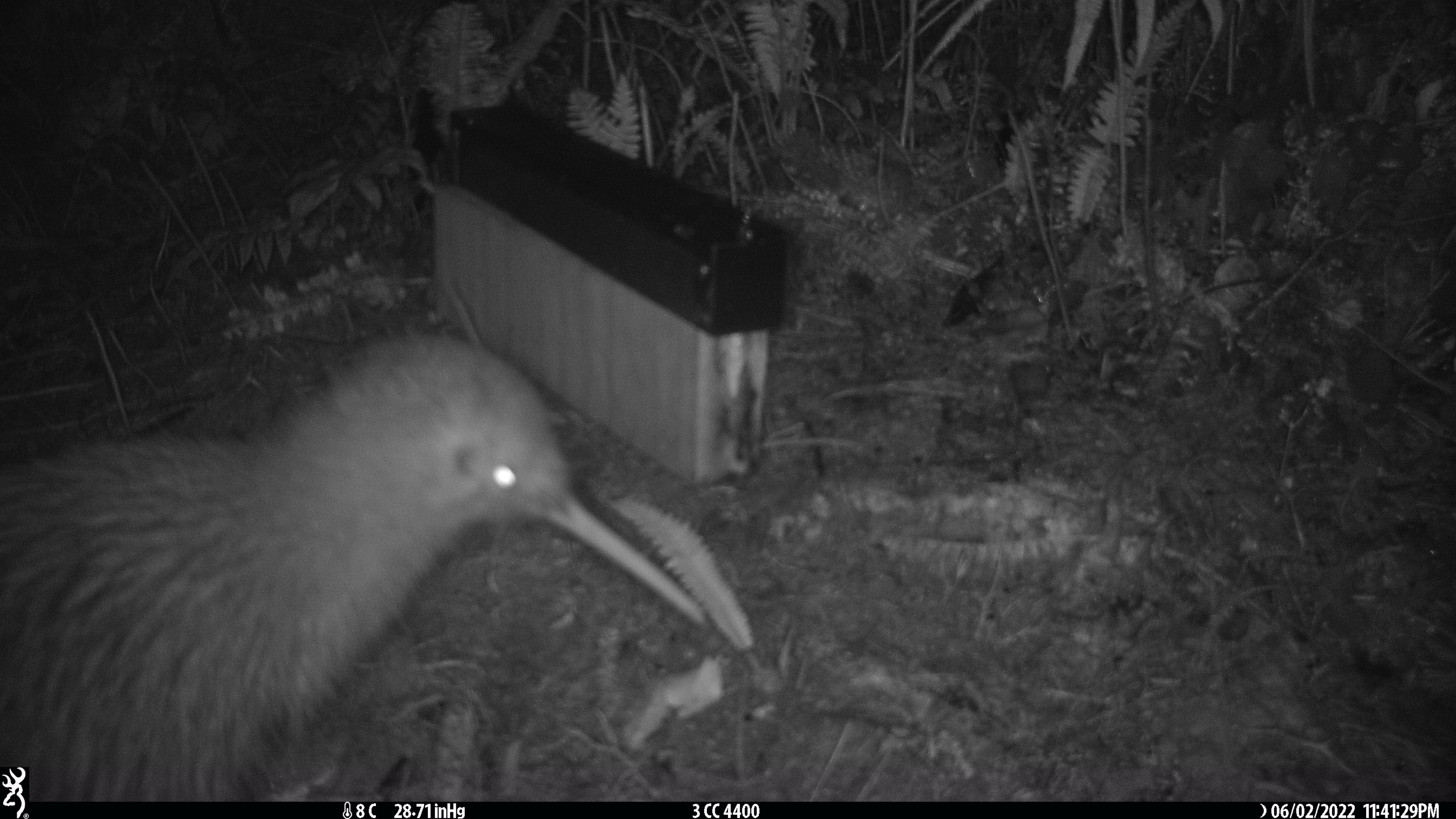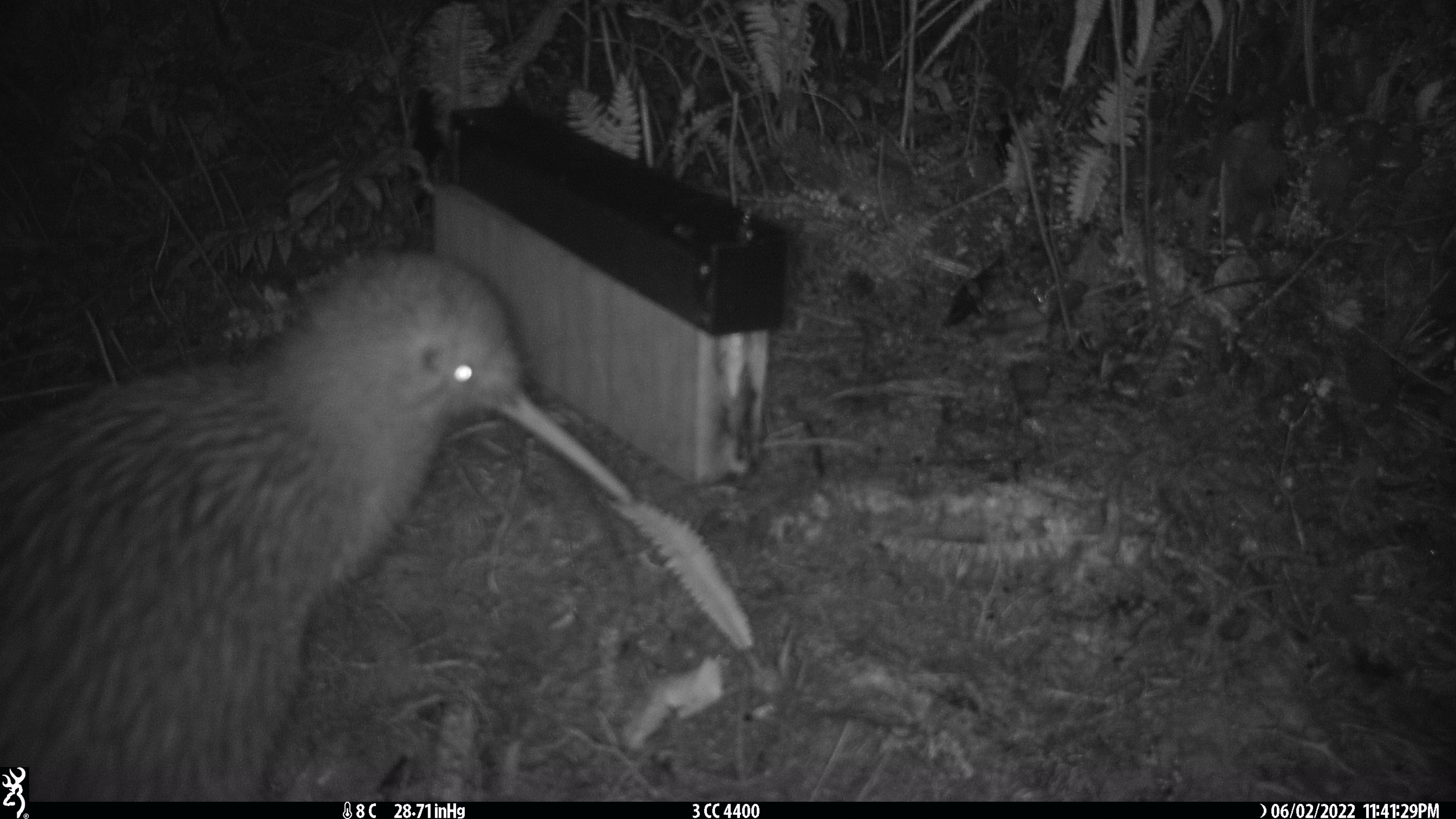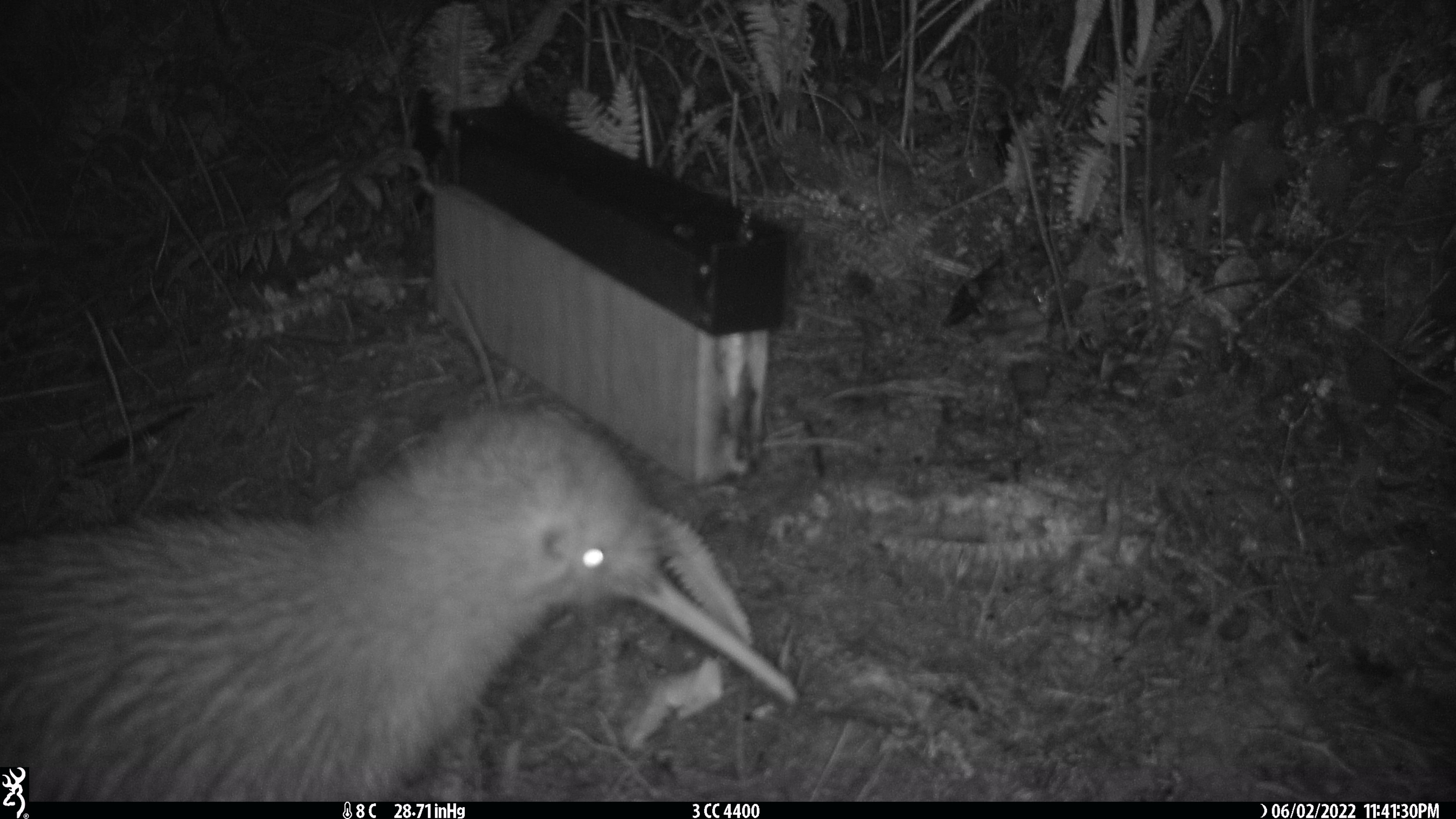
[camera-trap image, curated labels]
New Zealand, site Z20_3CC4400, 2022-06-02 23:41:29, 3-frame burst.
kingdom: Animalia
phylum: Chordata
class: Aves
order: Apterygiformes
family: Apterygidae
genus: Apteryx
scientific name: Apteryx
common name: kiwi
Kiwi (Apteryx).